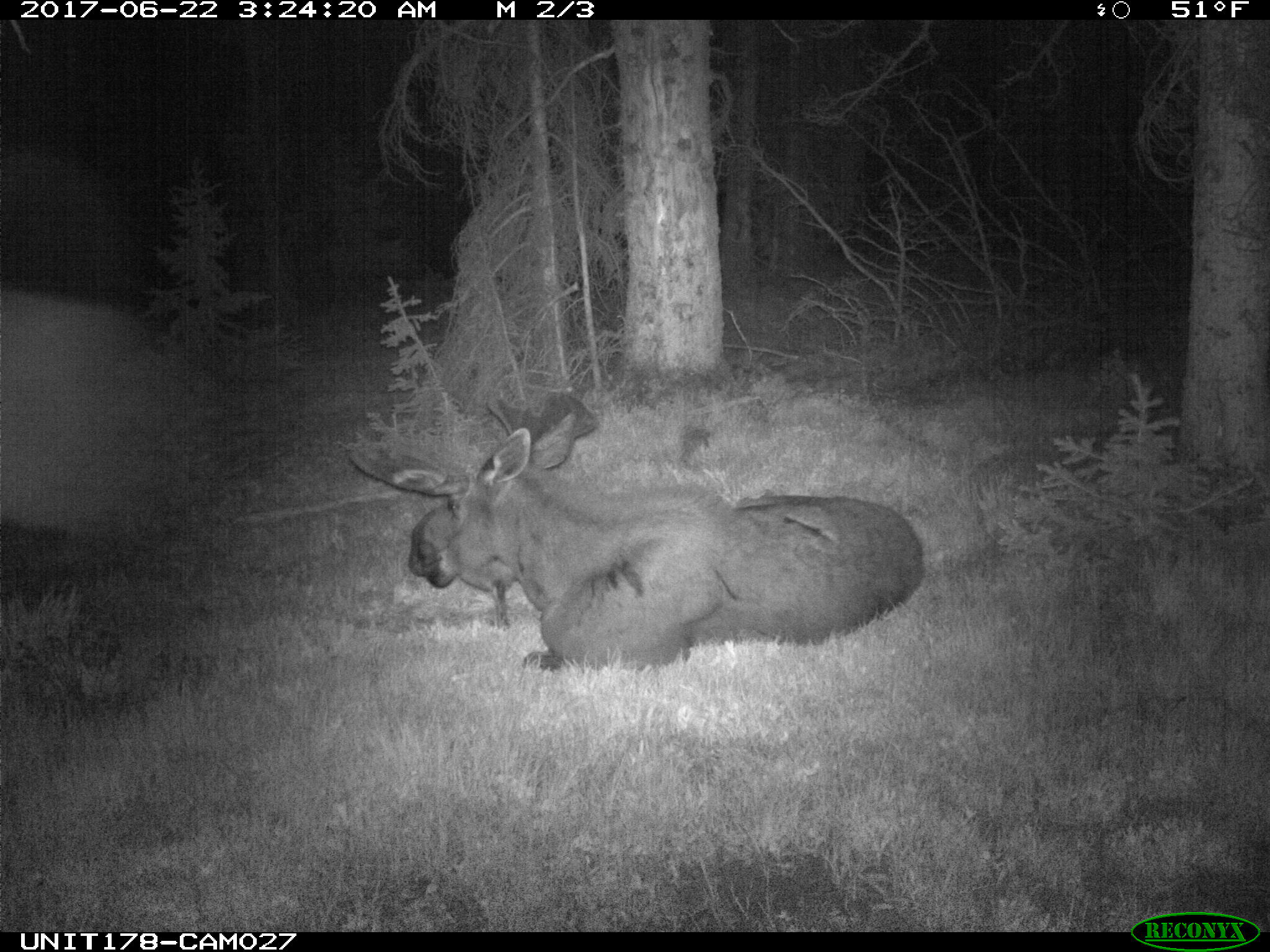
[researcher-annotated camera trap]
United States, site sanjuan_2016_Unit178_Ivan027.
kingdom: Animalia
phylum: Chordata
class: Mammalia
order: Artiodactyla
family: Cervidae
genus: Alces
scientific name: Alces alces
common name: moose